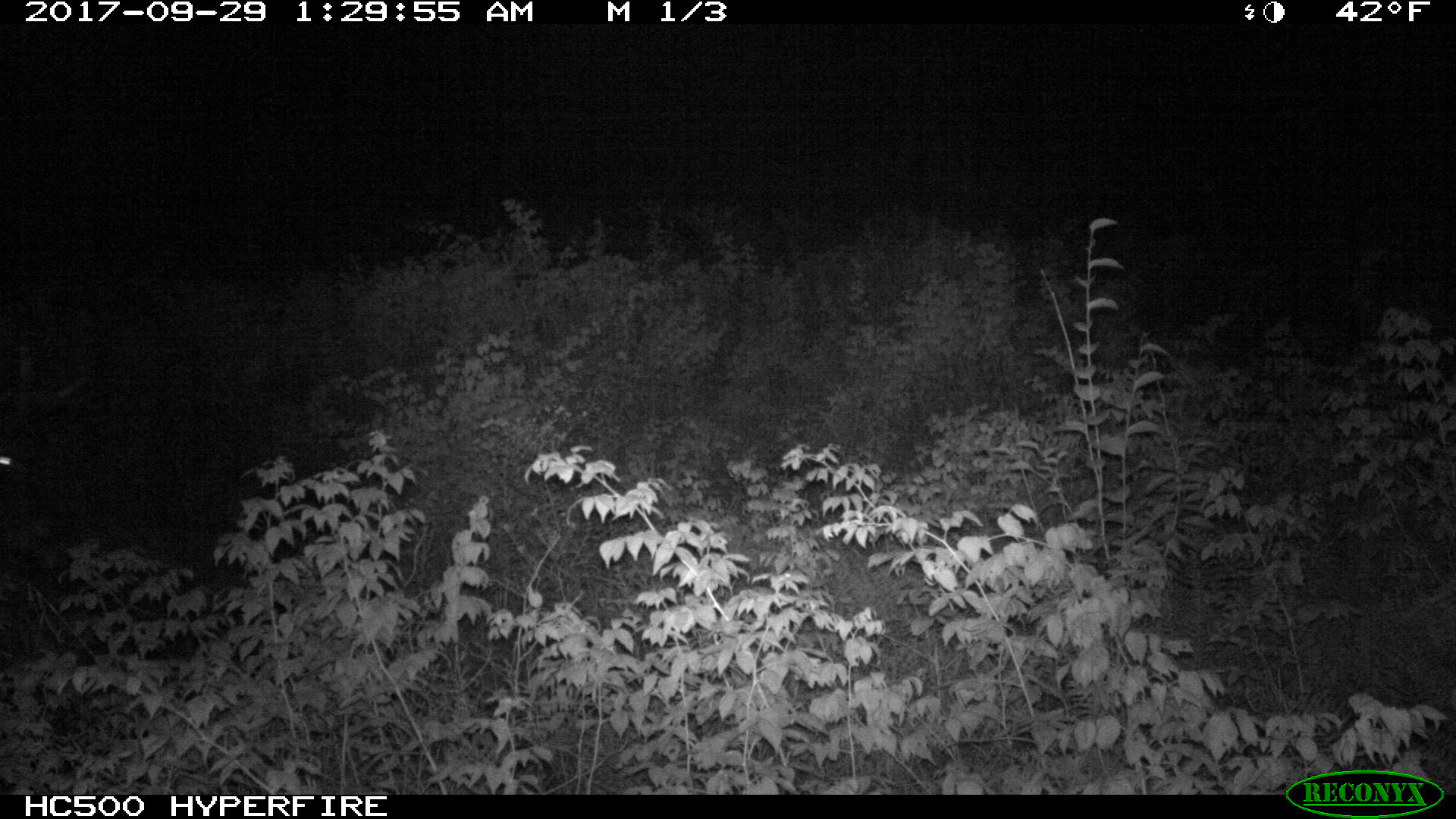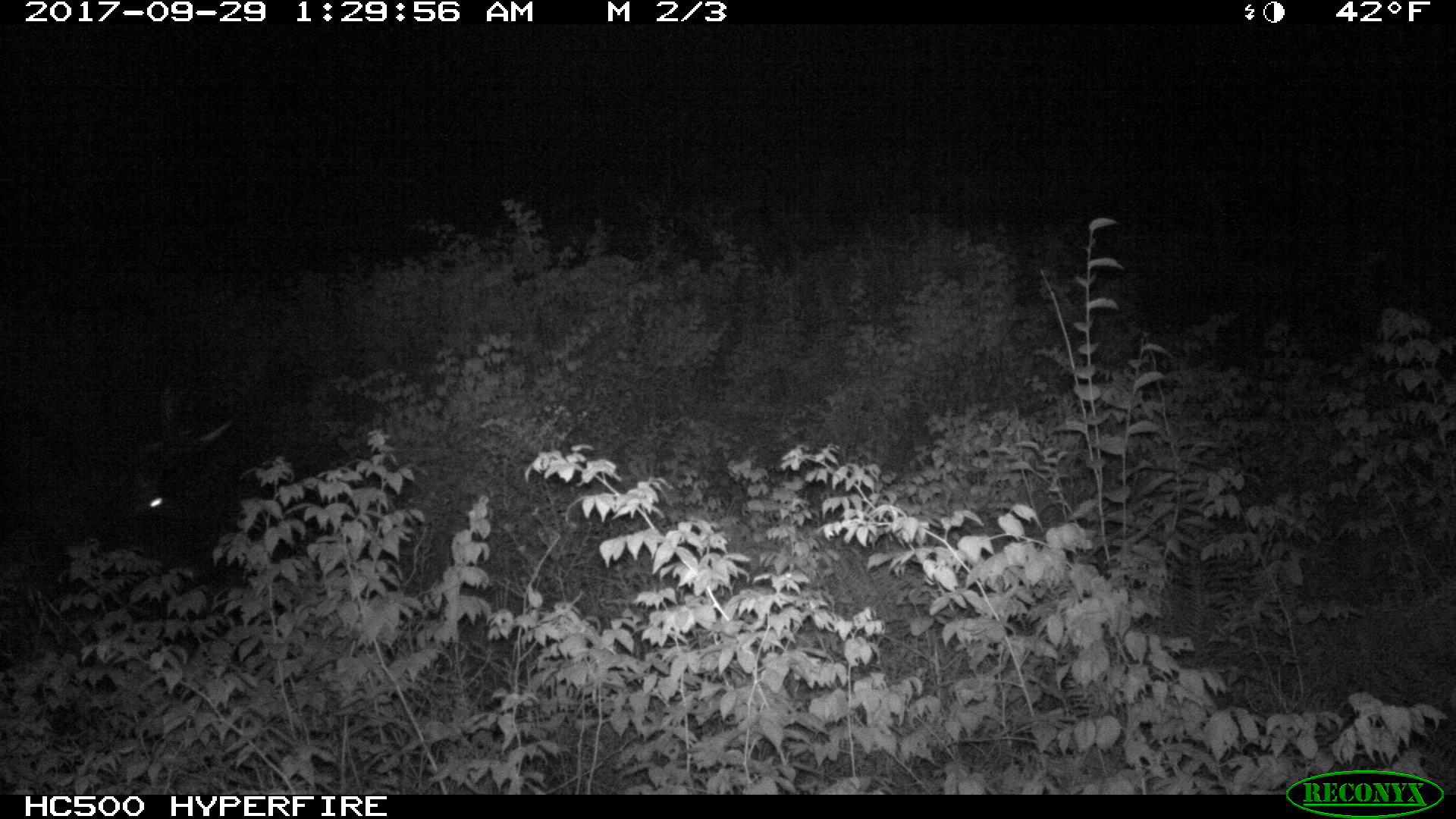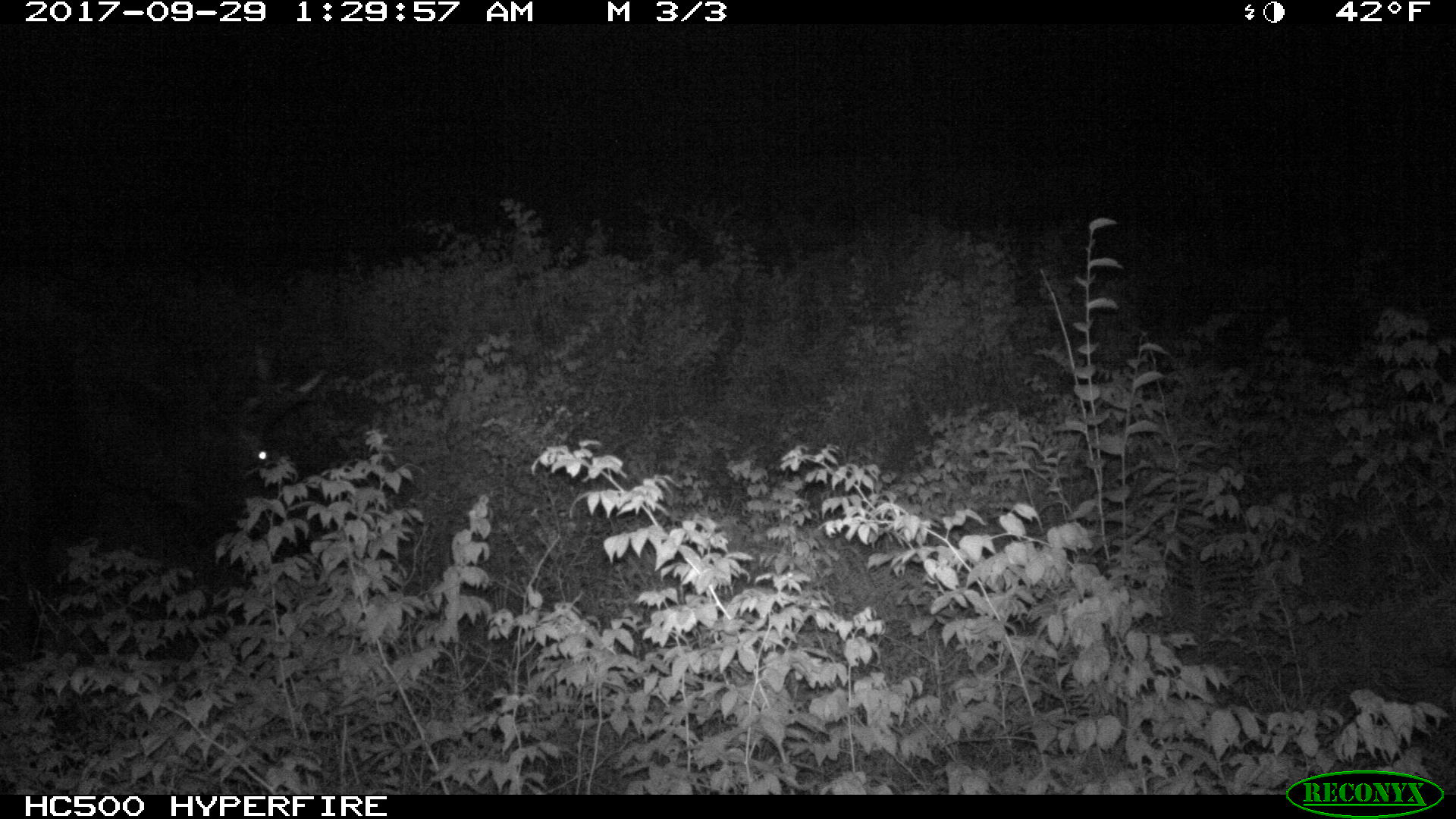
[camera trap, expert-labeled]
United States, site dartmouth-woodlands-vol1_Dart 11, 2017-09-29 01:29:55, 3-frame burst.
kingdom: Animalia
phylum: Chordata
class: Mammalia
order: Artiodactyla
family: Cervidae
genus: Alces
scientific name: Alces alces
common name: moose